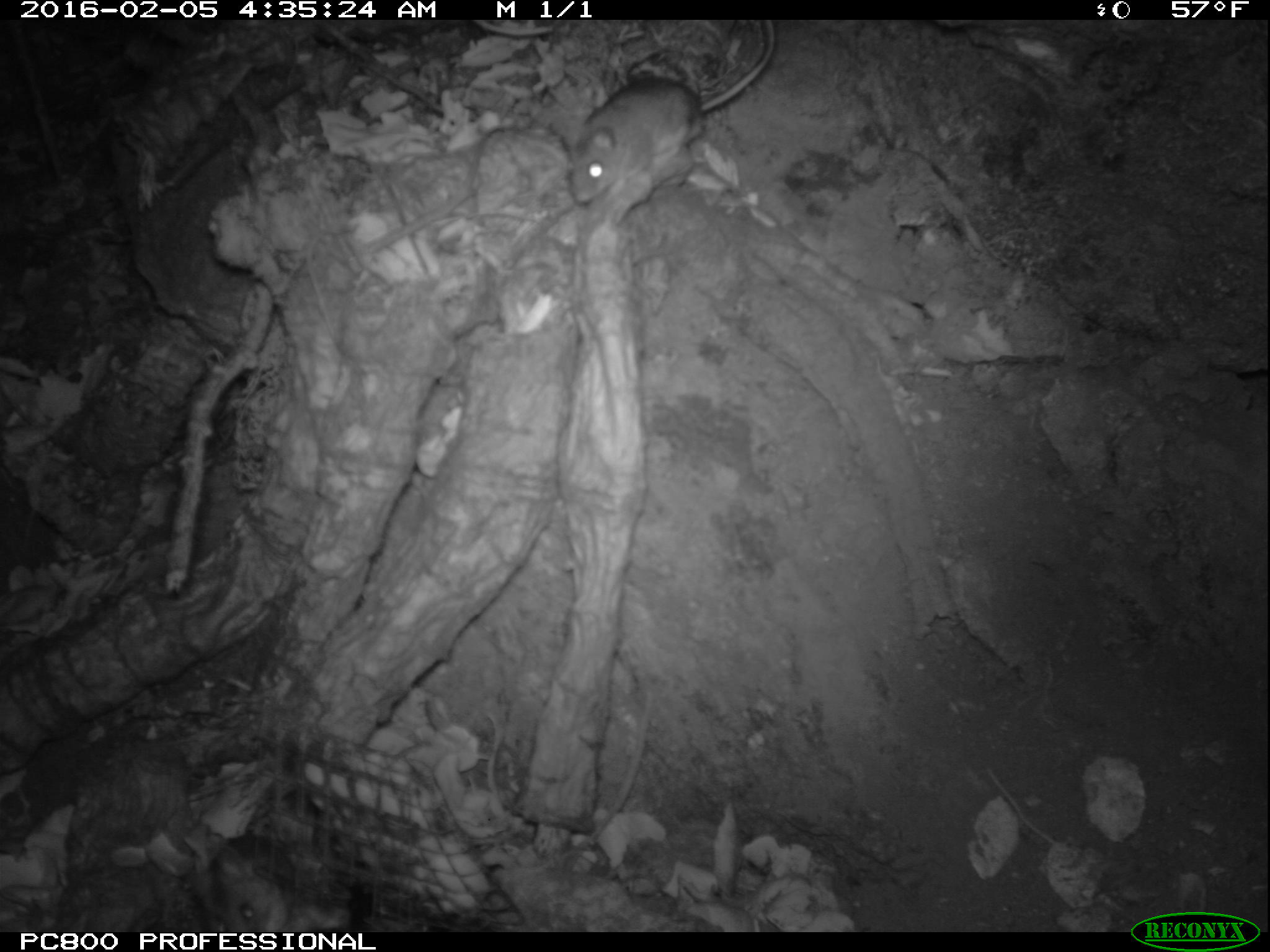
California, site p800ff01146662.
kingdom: Animalia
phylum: Chordata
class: Mammalia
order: Rodentia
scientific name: Rodentia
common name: rodent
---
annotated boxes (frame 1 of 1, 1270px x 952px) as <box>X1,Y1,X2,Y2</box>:
rodent: <box>562,19,775,205</box>; <box>185,831,296,931</box>